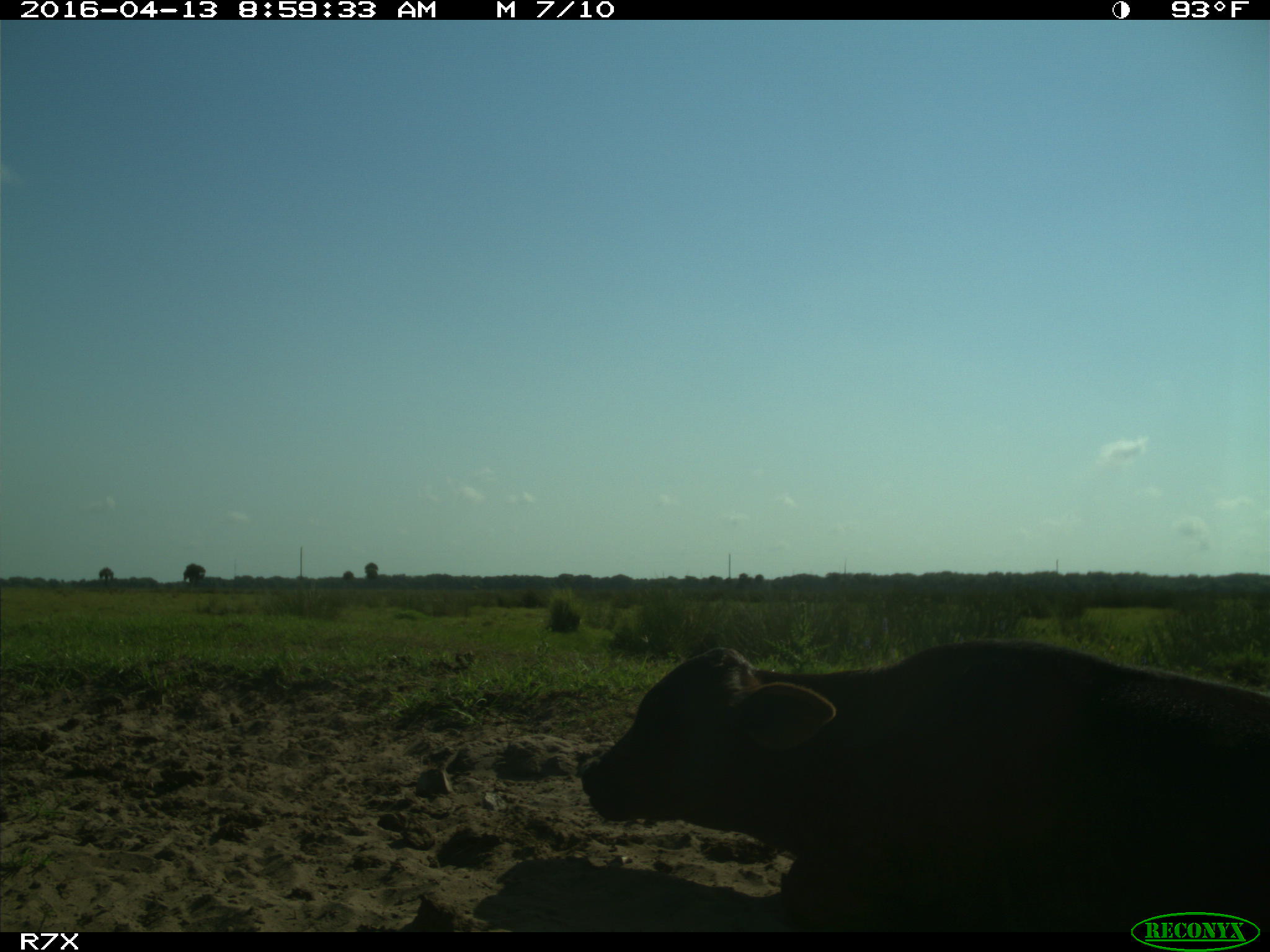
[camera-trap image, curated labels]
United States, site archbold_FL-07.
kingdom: Animalia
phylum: Chordata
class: Mammalia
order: Artiodactyla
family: Bovidae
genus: Bos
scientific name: Bos taurus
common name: domestic cow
Bos taurus (domestic cow).